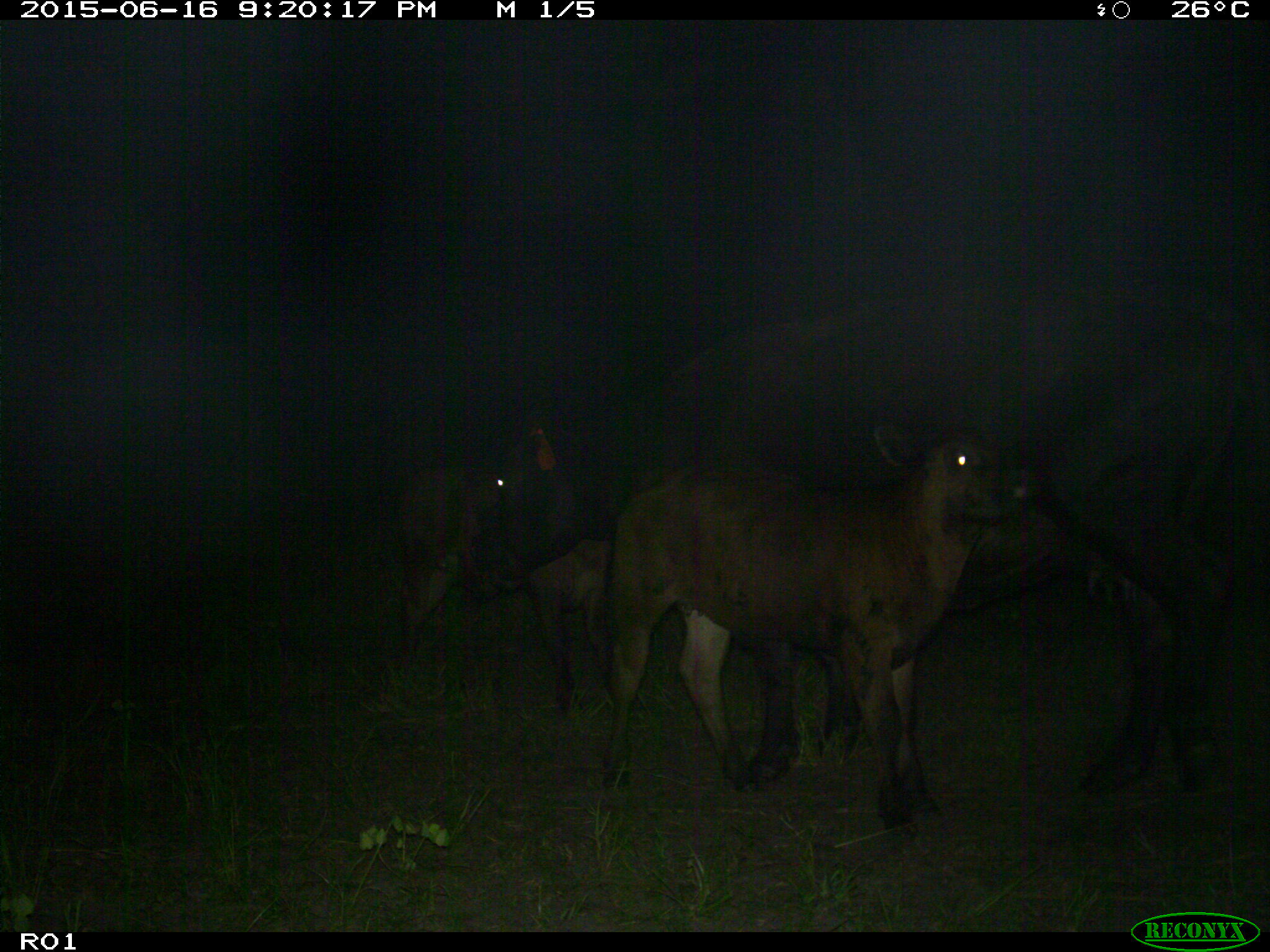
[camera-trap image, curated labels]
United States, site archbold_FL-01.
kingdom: Animalia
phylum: Chordata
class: Mammalia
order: Artiodactyla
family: Bovidae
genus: Bos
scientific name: Bos taurus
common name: domestic cow